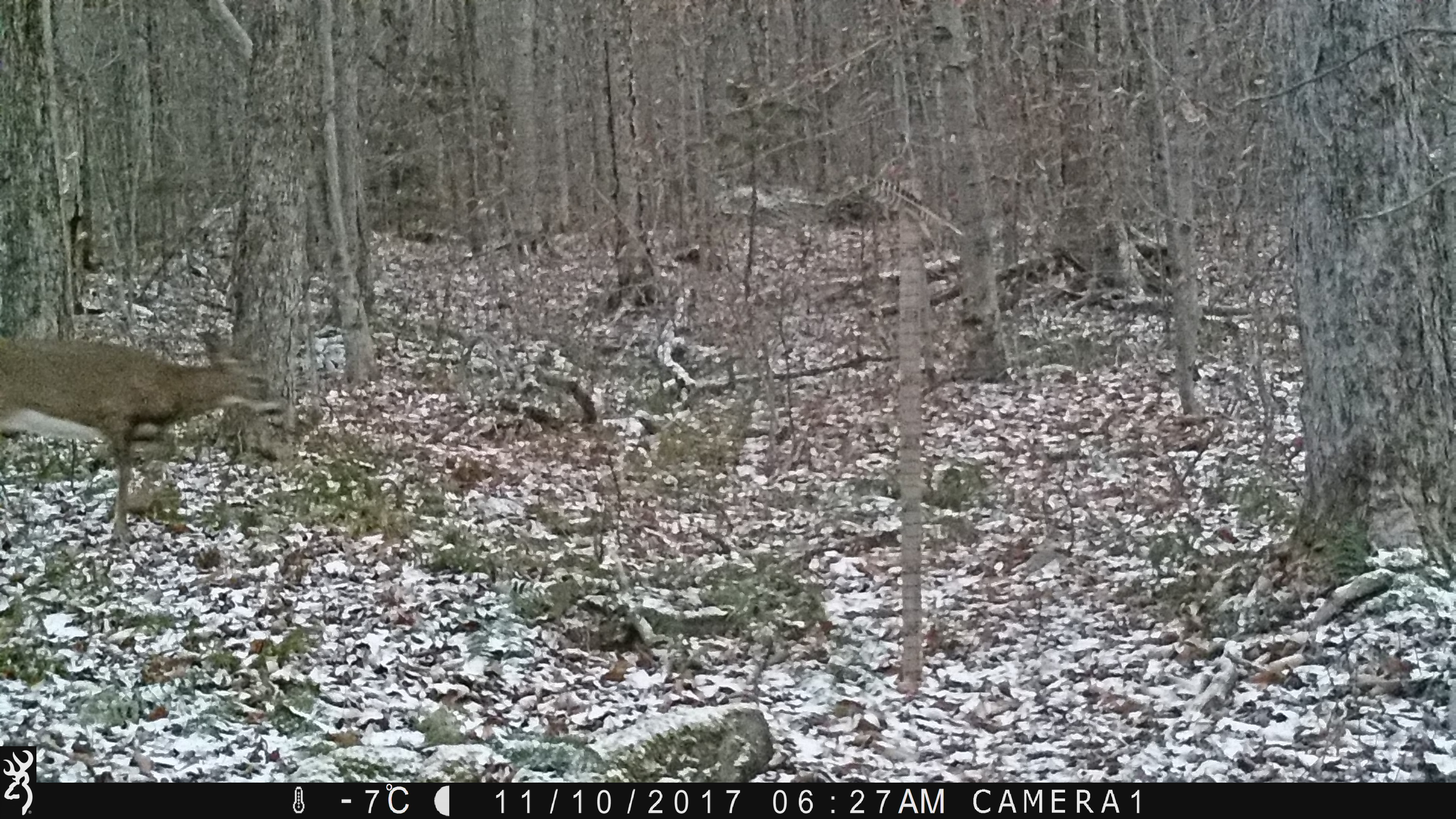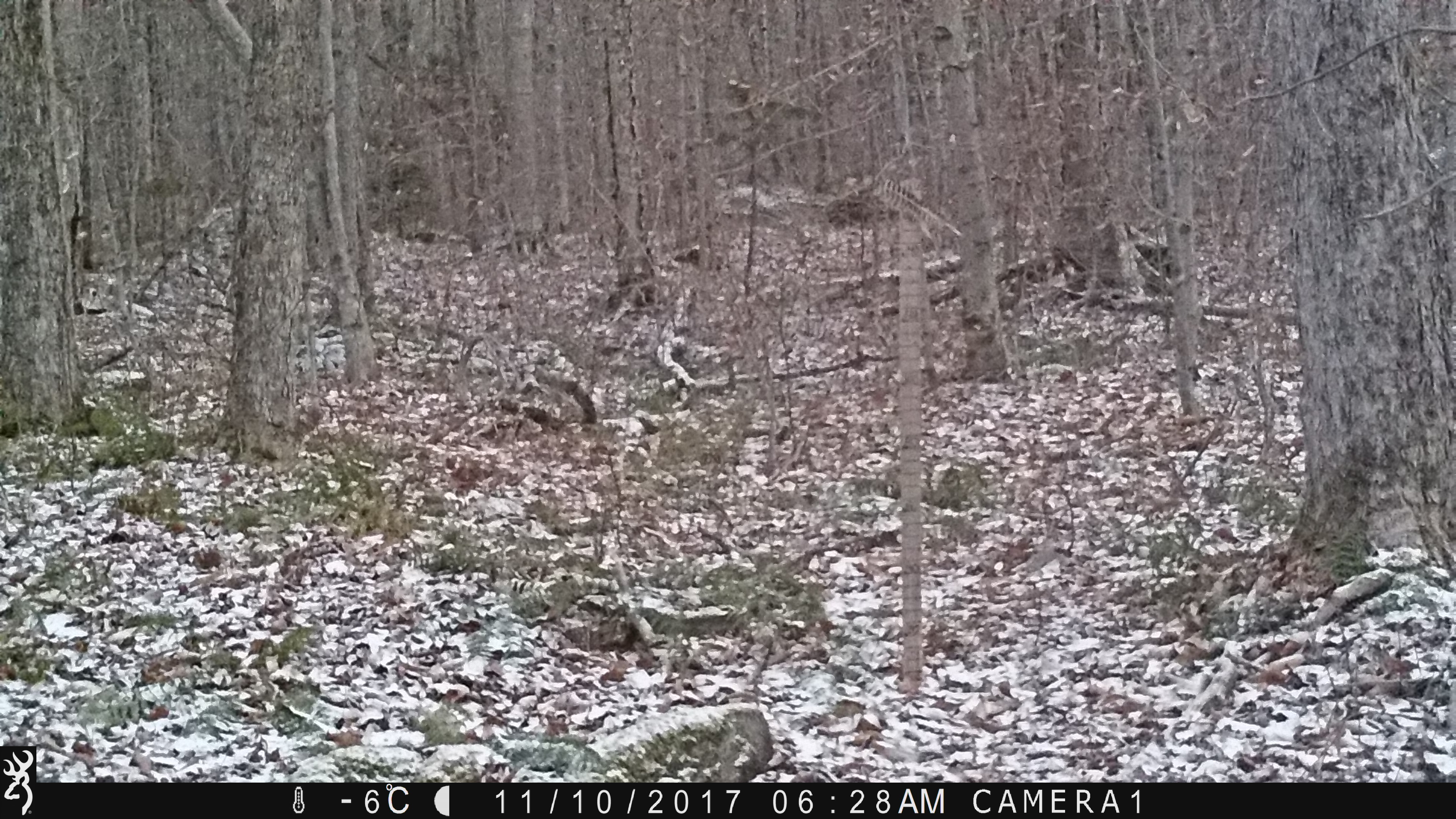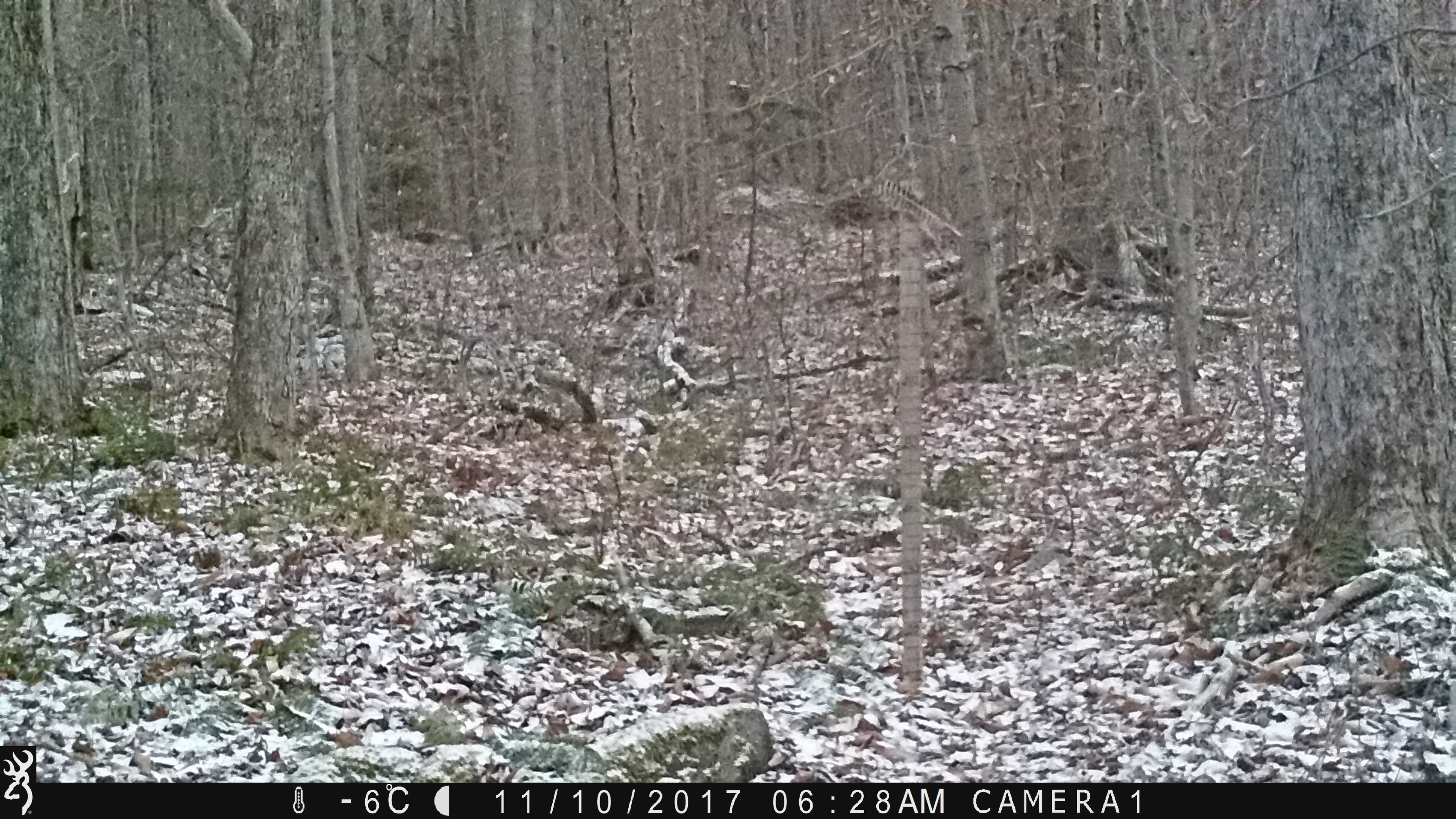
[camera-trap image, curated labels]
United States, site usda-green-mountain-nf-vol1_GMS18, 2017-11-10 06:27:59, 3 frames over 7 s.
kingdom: Animalia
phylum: Chordata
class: Mammalia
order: Artiodactyla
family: Cervidae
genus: Odocoileus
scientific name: Odocoileus virginianus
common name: white-tailed deer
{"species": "white-tailed deer (Odocoileus virginianus)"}